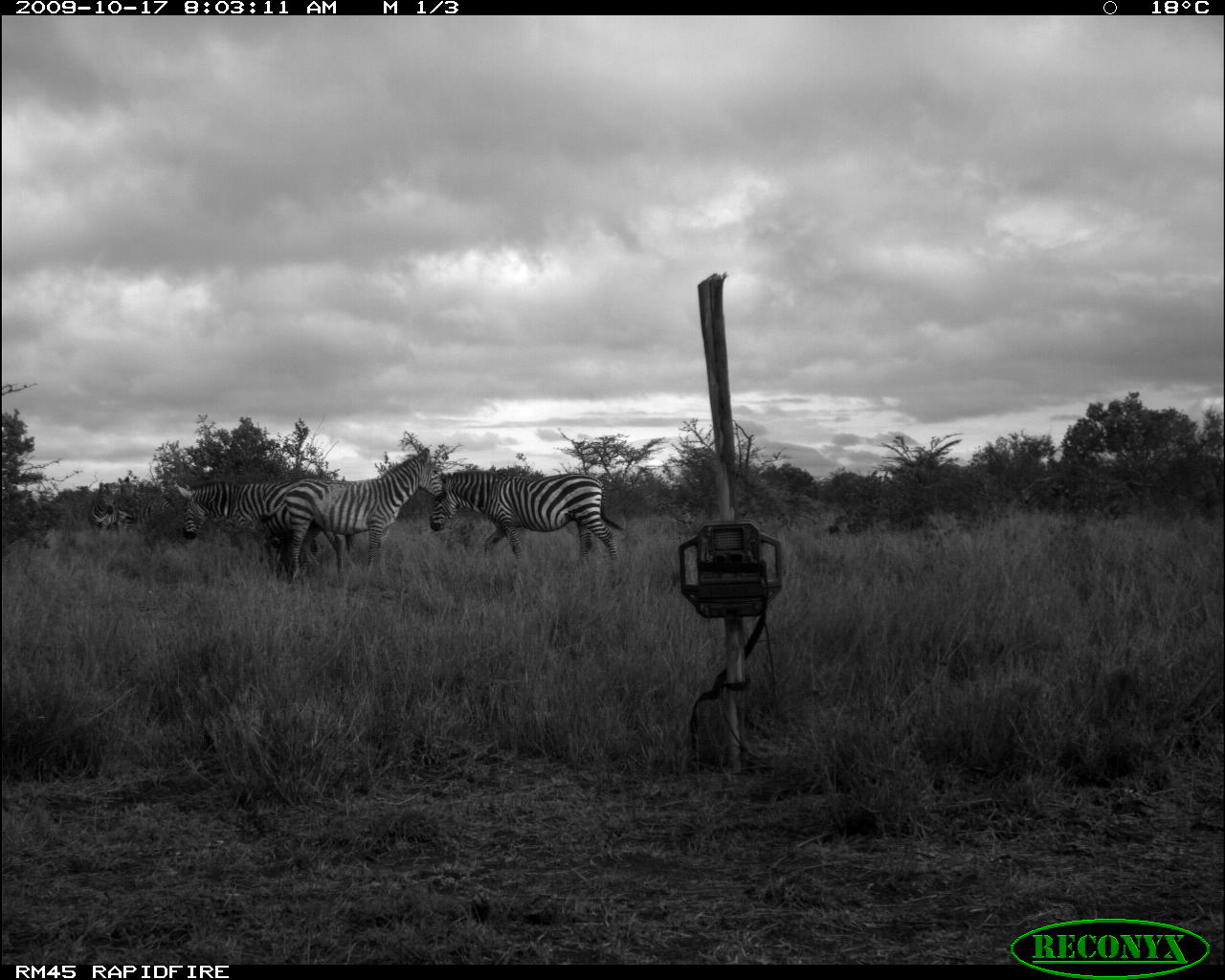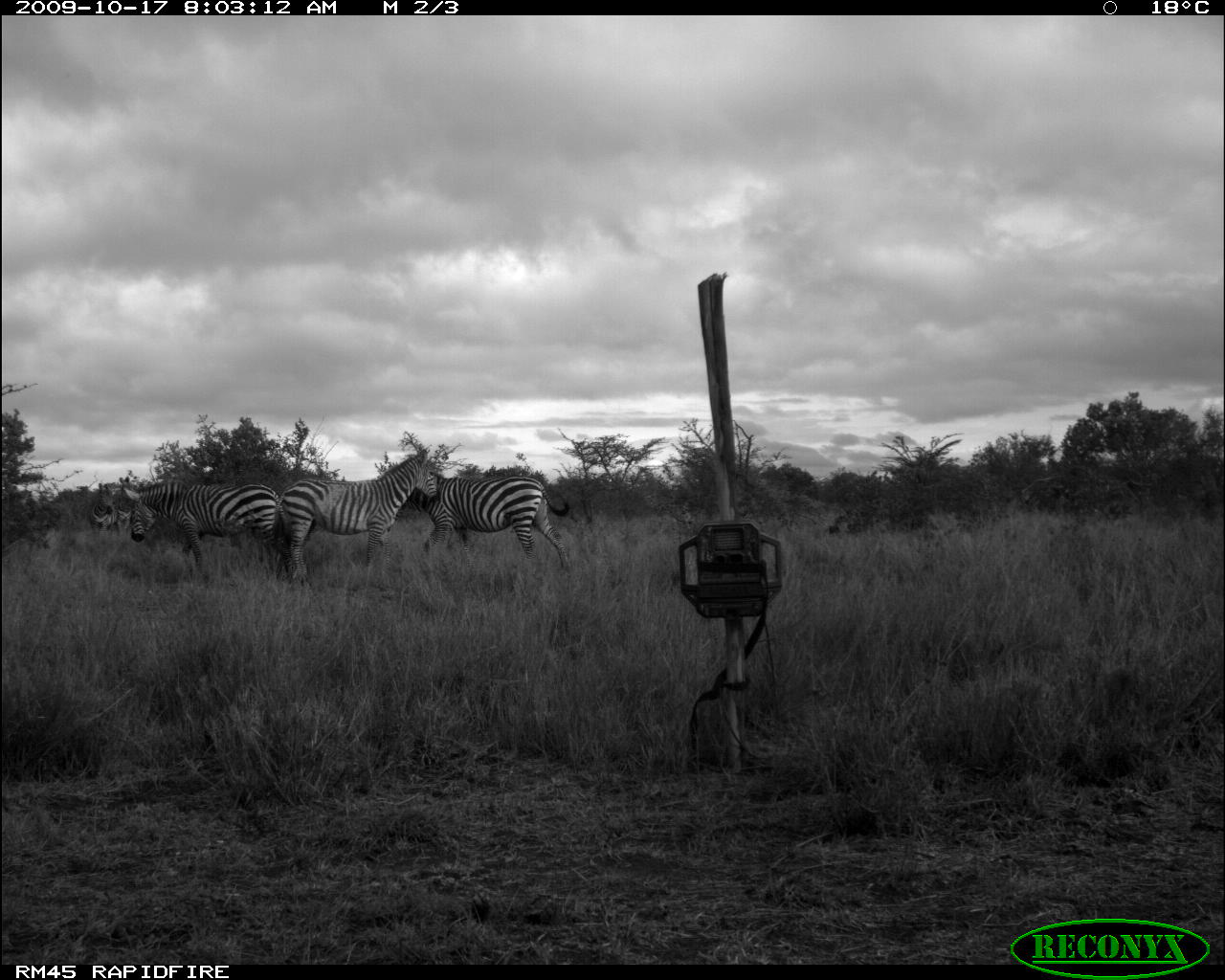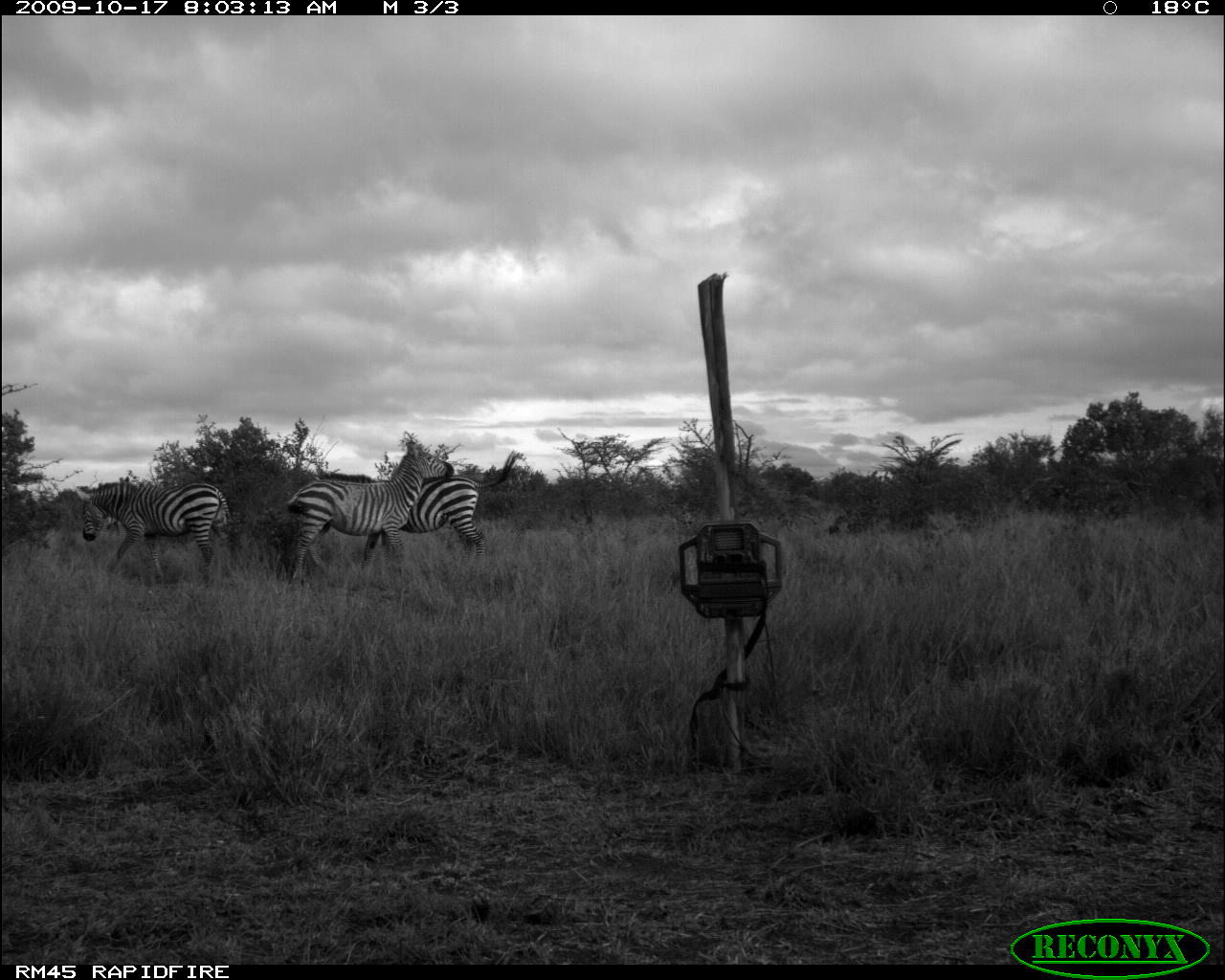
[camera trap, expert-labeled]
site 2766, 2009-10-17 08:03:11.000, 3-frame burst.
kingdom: Animalia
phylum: Chordata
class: Mammalia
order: Perissodactyla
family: Equidae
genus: Equus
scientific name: Equus quagga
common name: plains zebra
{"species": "Equus quagga (plains zebra)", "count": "4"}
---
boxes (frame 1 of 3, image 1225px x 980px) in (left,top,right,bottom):
equus quagga: (259,446,447,580); (428,468,625,573); (176,479,345,576); (117,477,170,537); (88,482,117,540)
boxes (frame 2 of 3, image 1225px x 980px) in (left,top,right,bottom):
equus quagga: (274,446,438,586); (400,469,572,570); (122,480,280,576); (89,483,118,534)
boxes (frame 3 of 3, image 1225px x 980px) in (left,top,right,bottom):
equus quagga: (319,447,519,569); (284,440,453,580); (75,480,233,577)